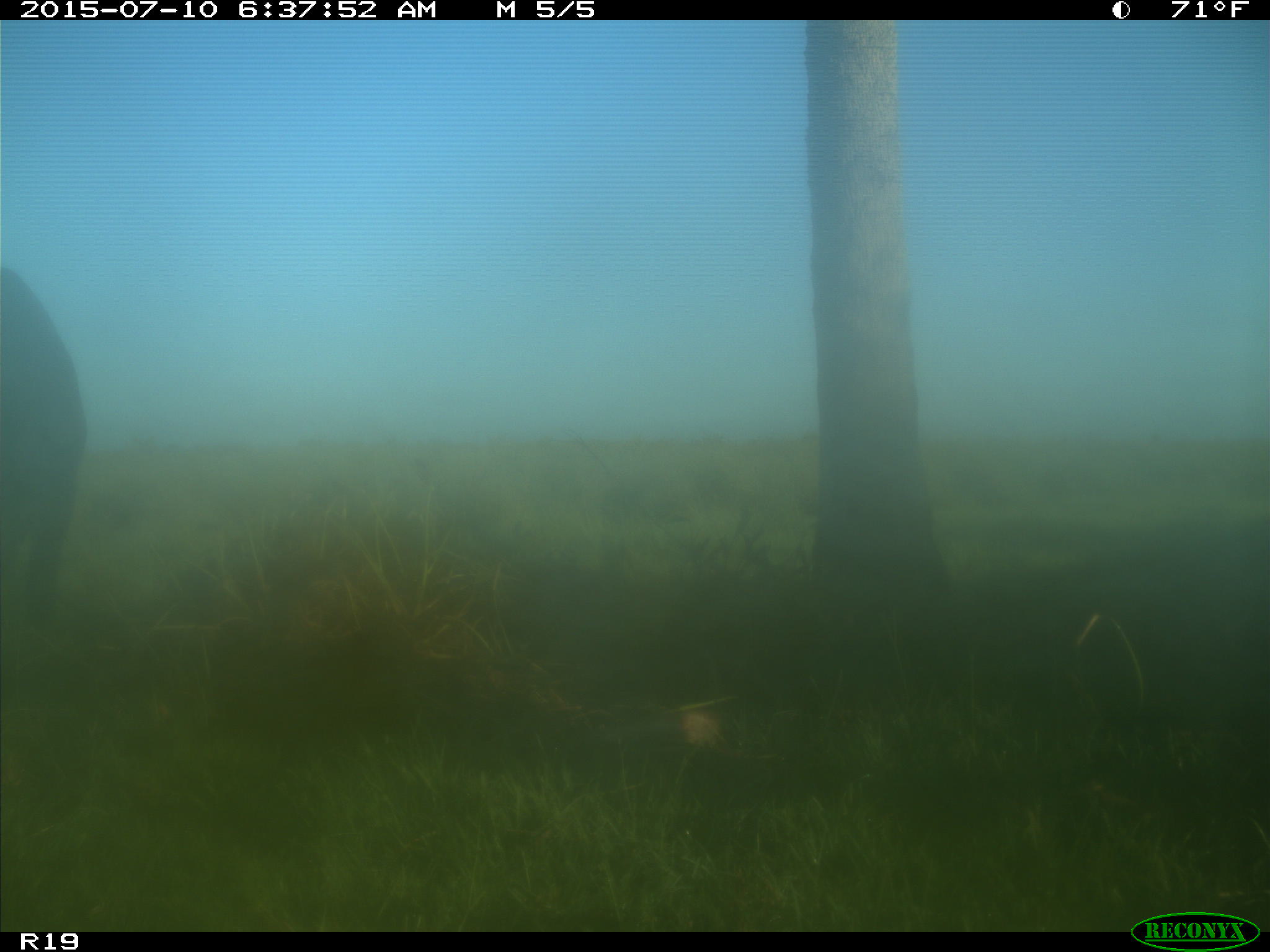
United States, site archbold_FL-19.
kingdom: Animalia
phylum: Chordata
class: Mammalia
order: Artiodactyla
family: Bovidae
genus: Bos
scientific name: Bos taurus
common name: domestic cow